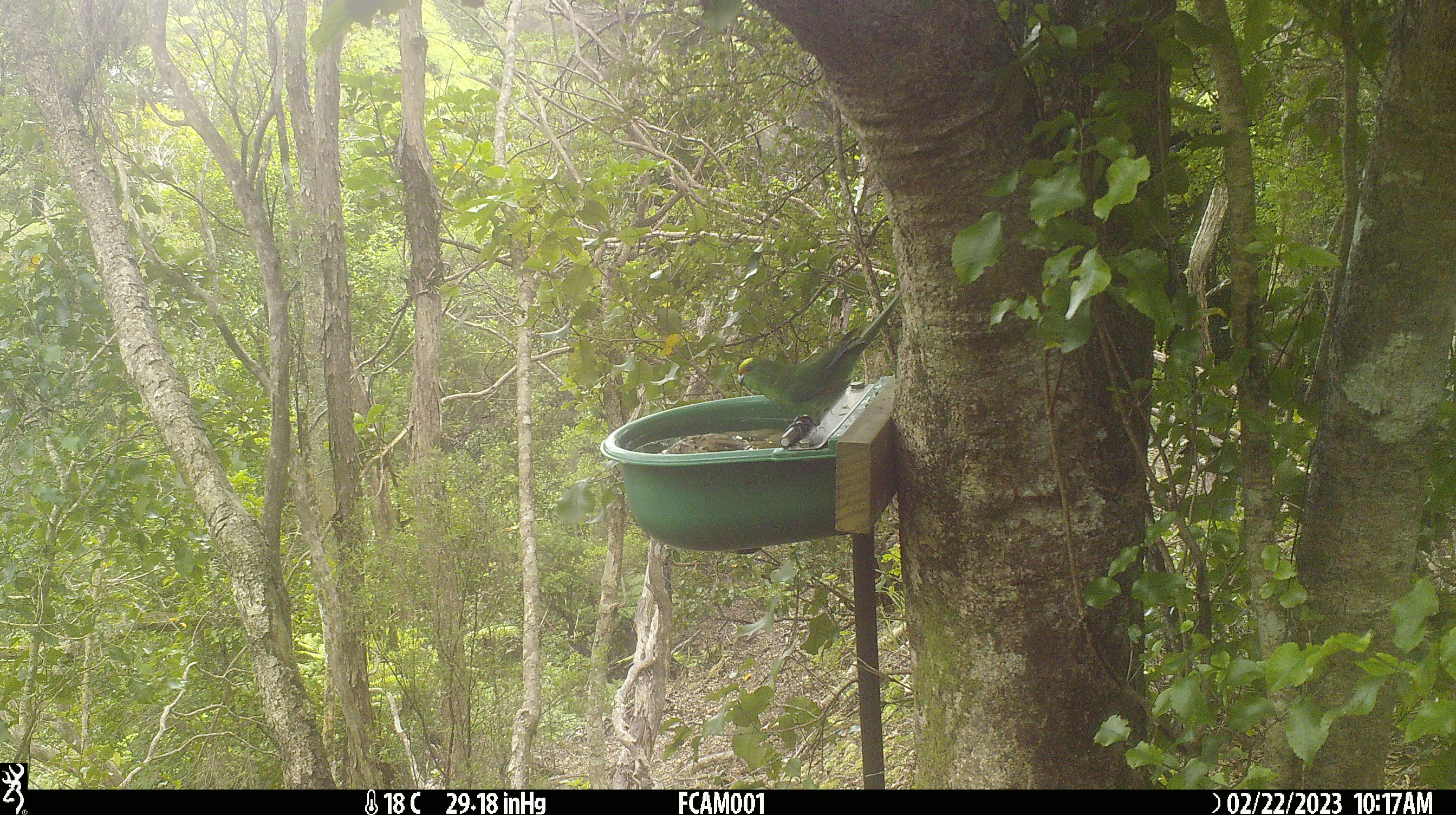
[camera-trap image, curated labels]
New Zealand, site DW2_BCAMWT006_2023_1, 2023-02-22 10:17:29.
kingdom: Animalia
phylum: Chordata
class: Aves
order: Psittaciformes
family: Psittaculidae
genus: Cyanoramphus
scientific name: Cyanoramphus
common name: parakeet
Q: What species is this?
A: Parakeet (Cyanoramphus).